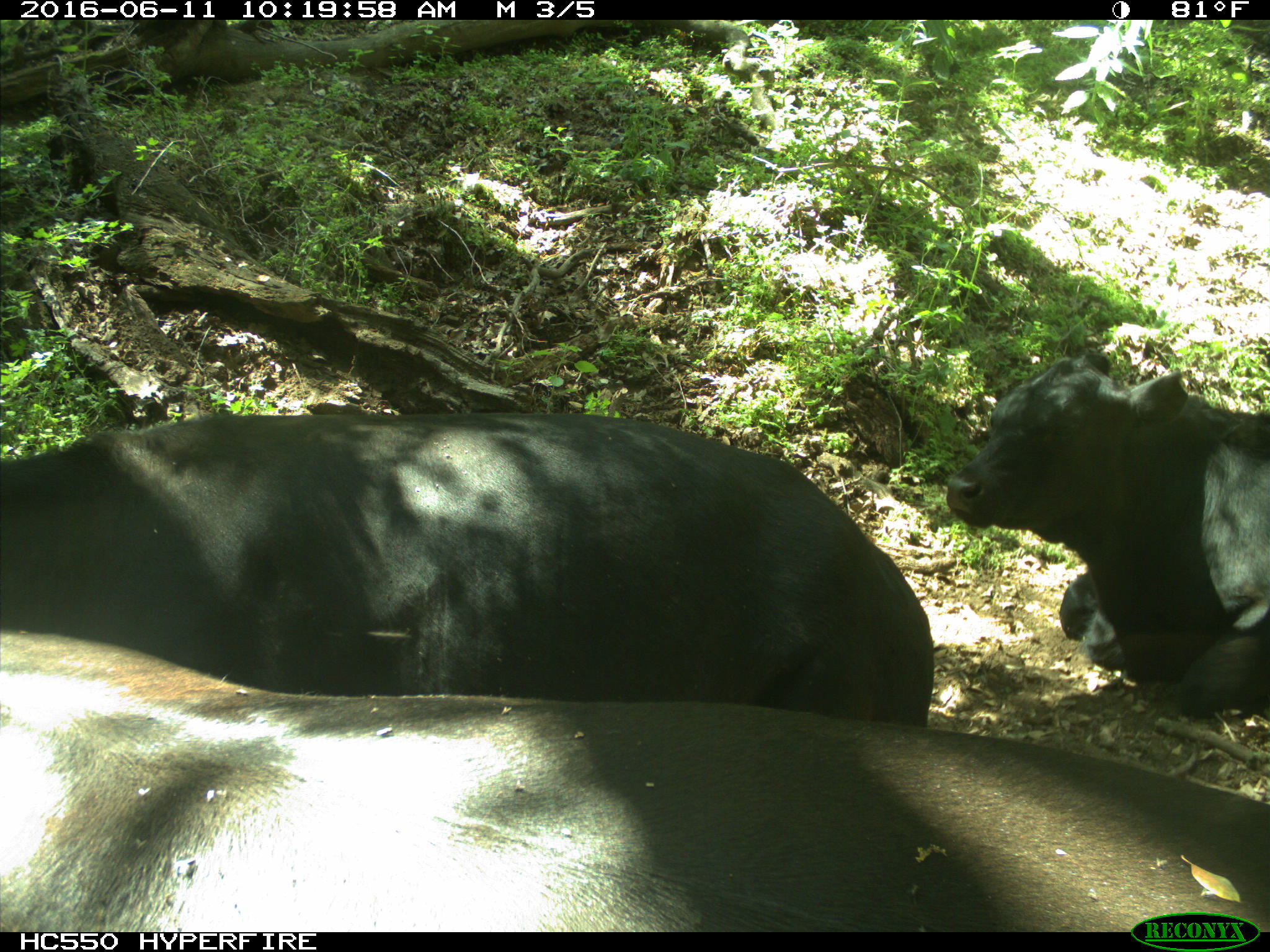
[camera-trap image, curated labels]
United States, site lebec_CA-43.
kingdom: Animalia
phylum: Chordata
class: Mammalia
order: Artiodactyla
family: Bovidae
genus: Bos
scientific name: Bos taurus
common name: domestic cow